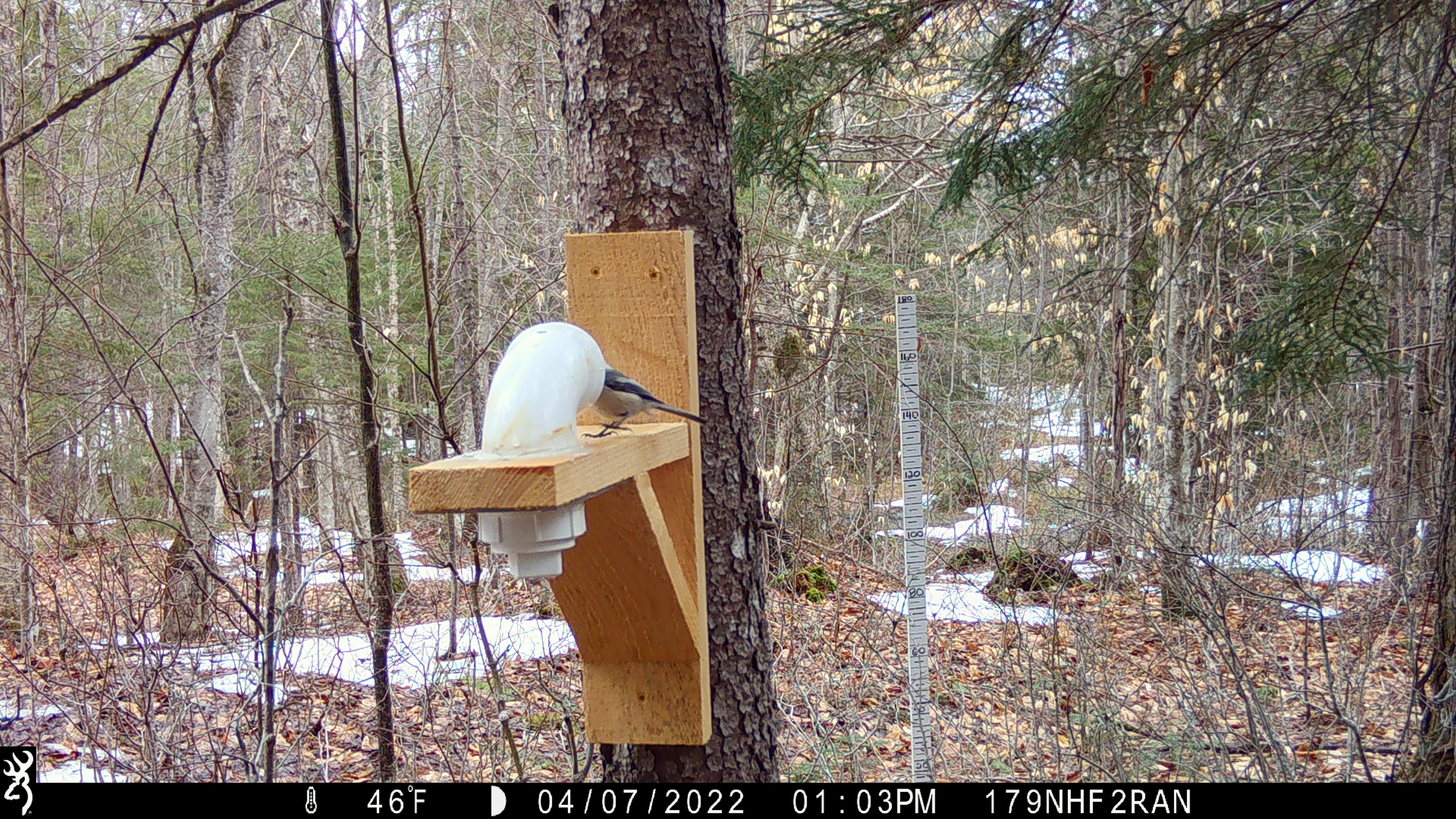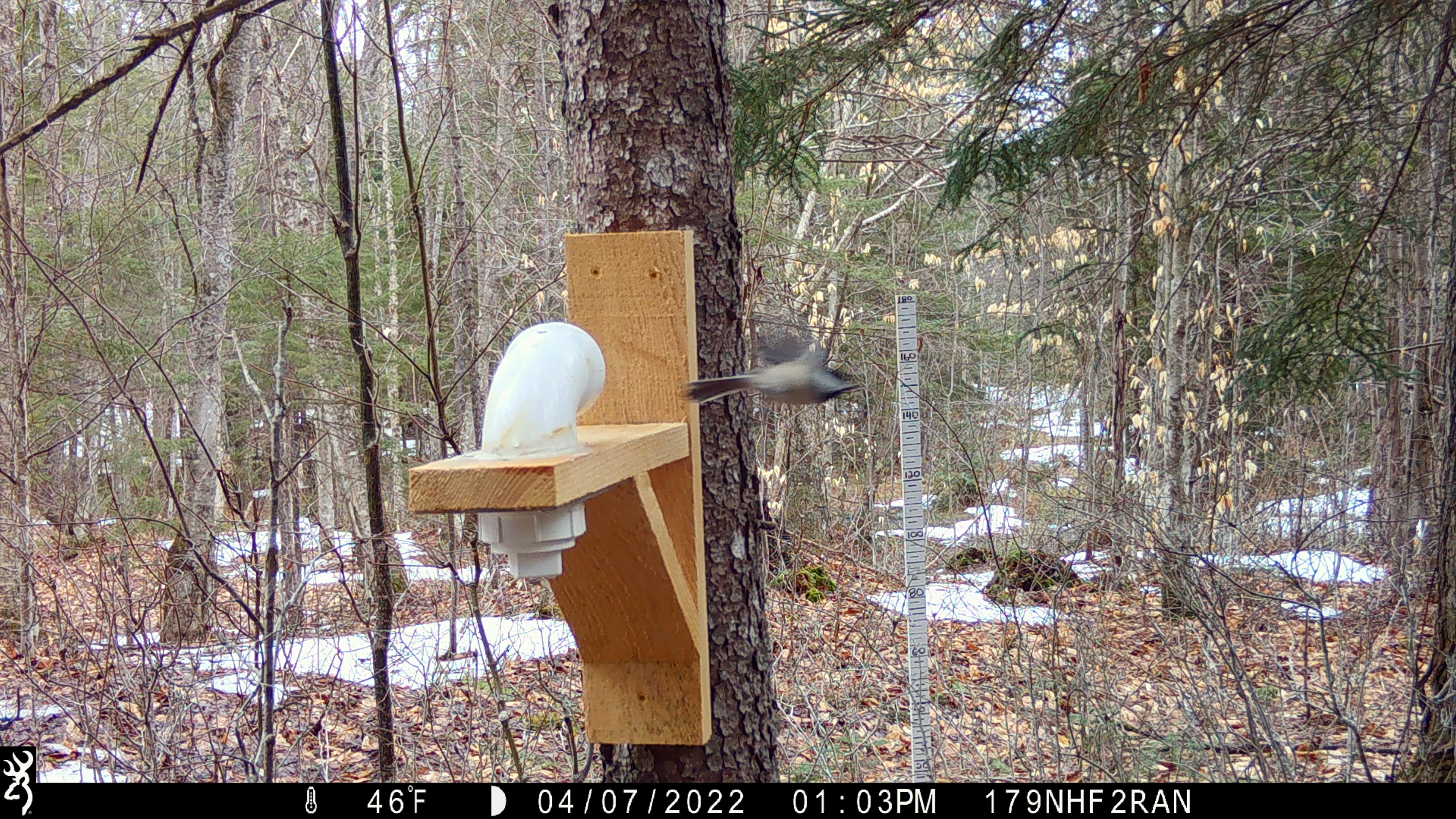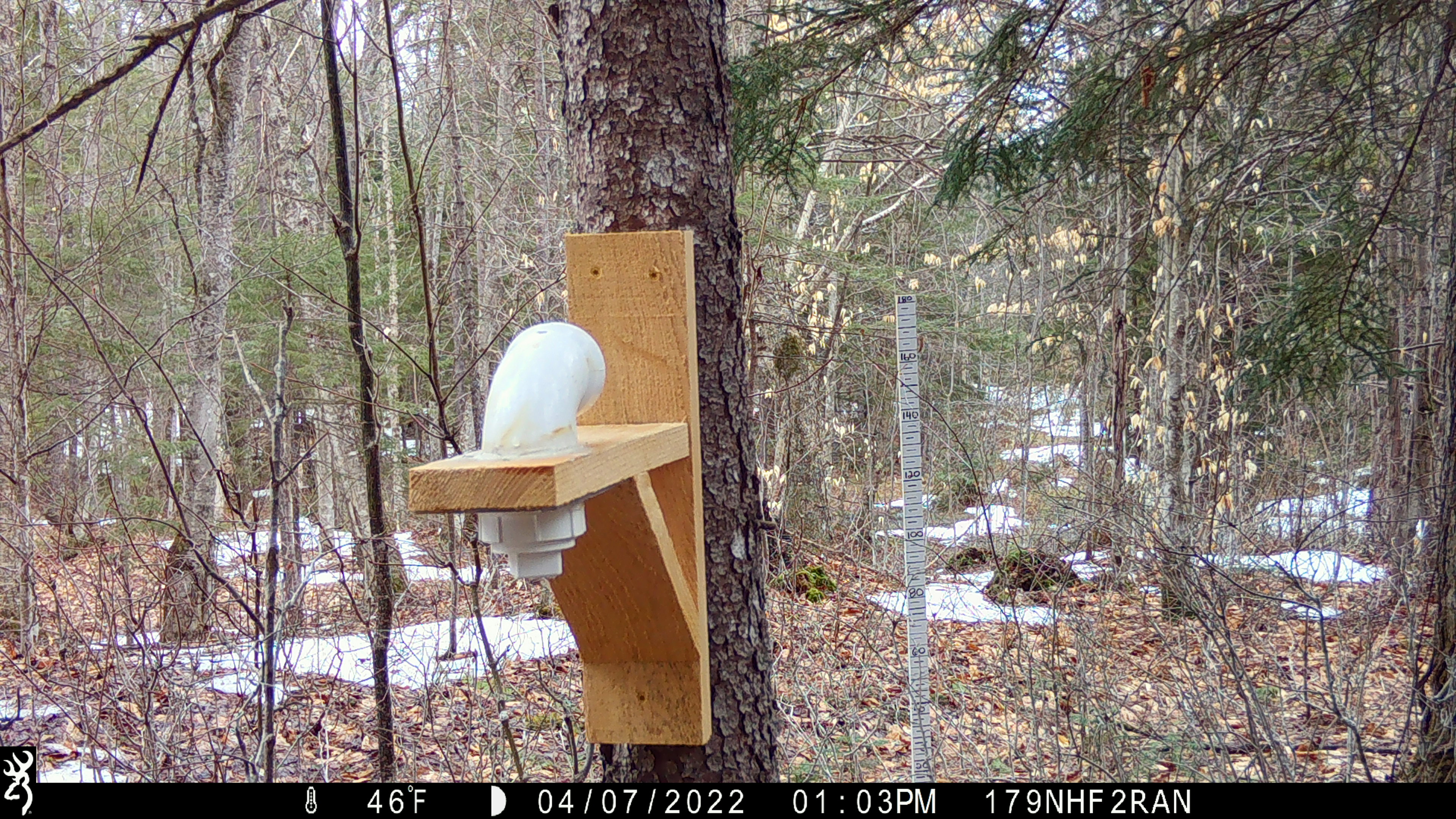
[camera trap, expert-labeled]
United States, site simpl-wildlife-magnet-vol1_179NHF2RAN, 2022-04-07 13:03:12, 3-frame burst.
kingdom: Animalia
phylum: Chordata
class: Aves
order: Passeriformes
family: Paridae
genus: Poecile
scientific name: Poecile atricapillus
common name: black-capped chickadee